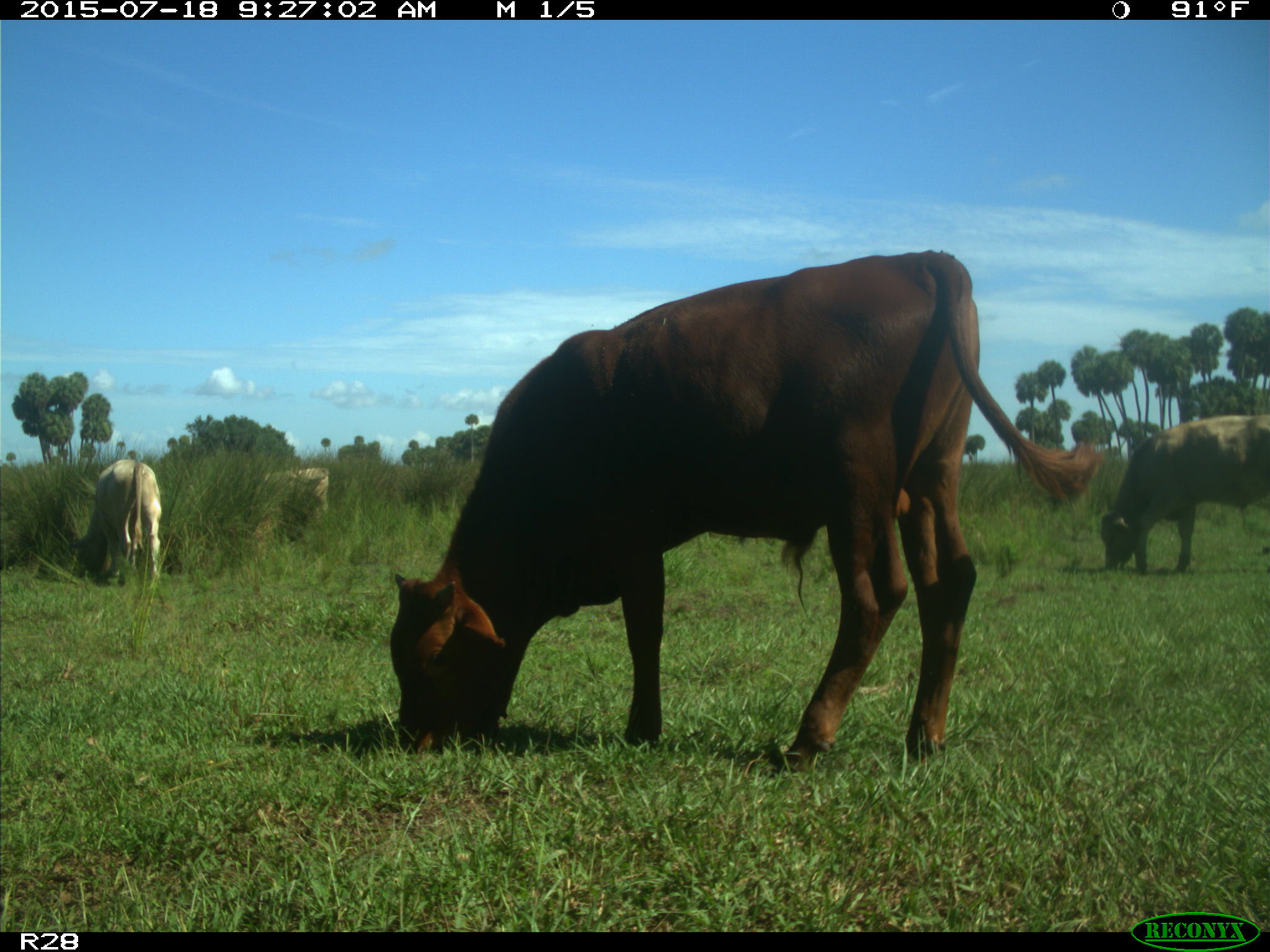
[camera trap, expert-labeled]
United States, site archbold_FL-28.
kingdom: Animalia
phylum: Chordata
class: Mammalia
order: Artiodactyla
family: Bovidae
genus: Bos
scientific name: Bos taurus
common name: domestic cow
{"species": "Bos taurus (domestic cow)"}